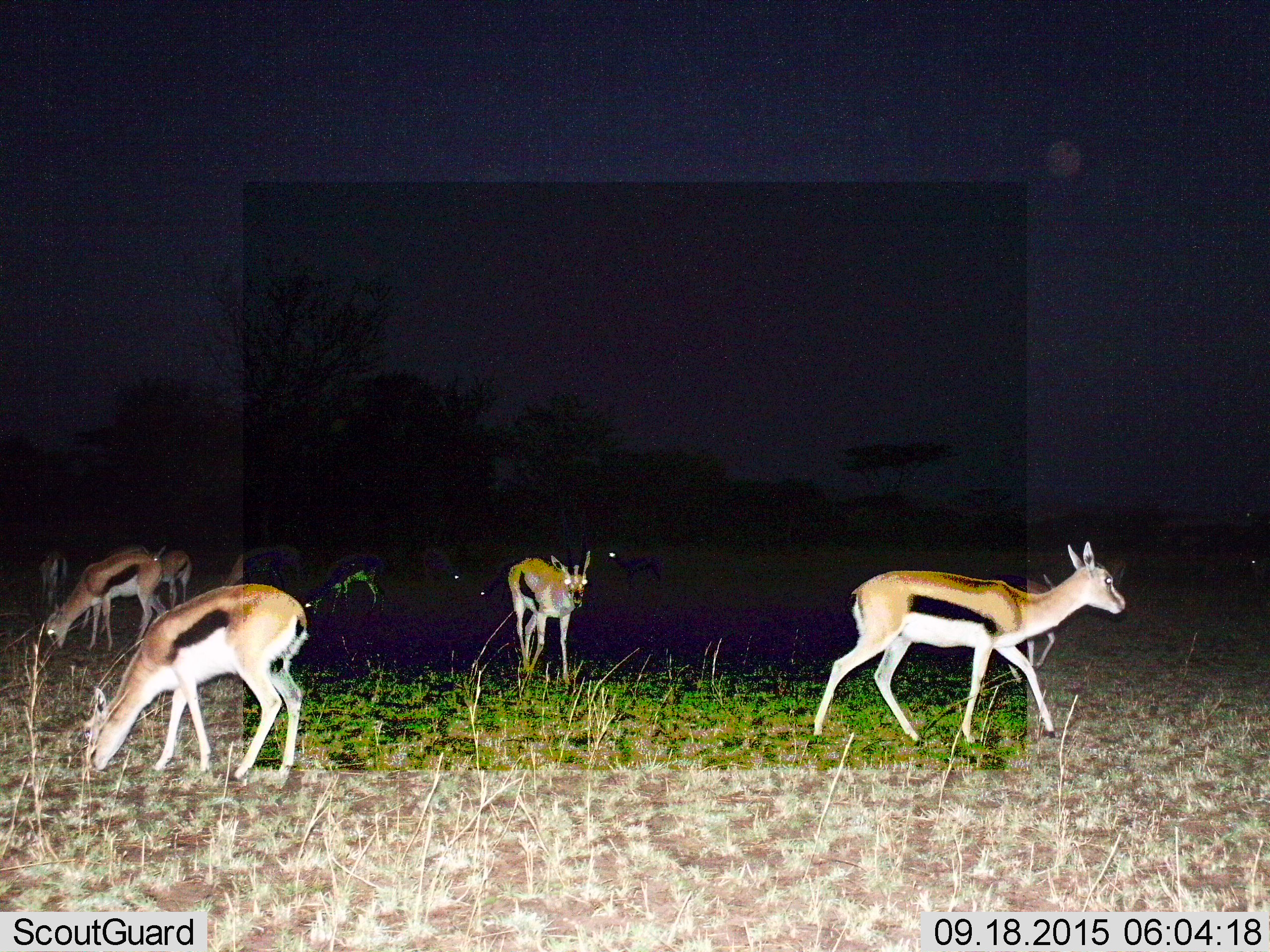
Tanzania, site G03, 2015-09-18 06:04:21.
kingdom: Animalia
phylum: Chordata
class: Mammalia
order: Artiodactyla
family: Bovidae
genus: Eudorcas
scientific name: Eudorcas thomsonii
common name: thomson's gazelle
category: gazellethomsons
Gazellethomsons (thomson's gazelle) (Eudorcas thomsonii), count 11-50. Behavior (volunteer vote fractions): standing 40%, resting 7%, moving 87%, interacting 0%. Young present (vote fraction): 0%. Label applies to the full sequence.